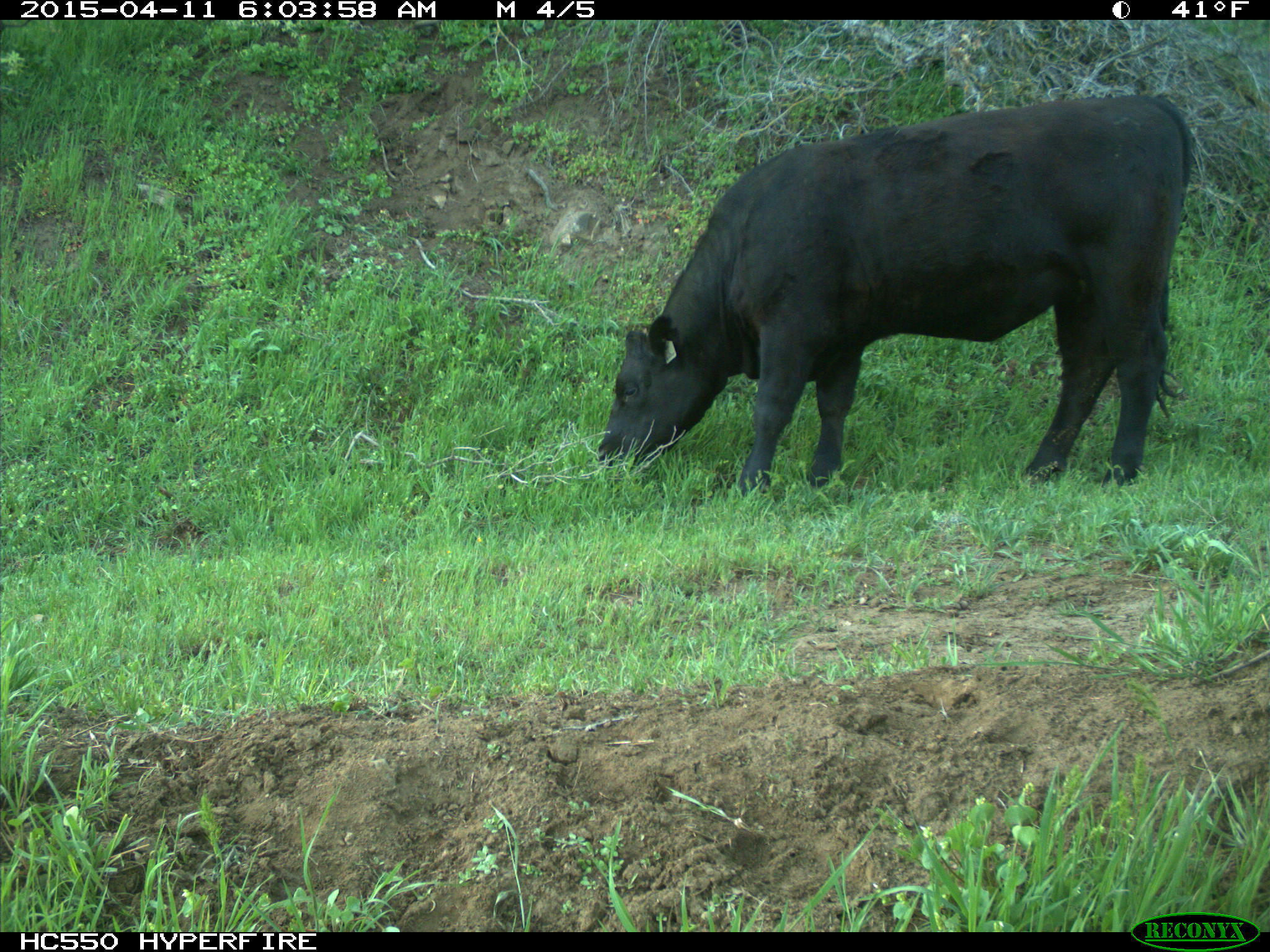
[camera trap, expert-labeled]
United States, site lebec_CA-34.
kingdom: Animalia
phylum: Chordata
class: Mammalia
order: Artiodactyla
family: Bovidae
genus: Bos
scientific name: Bos taurus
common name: domestic cow